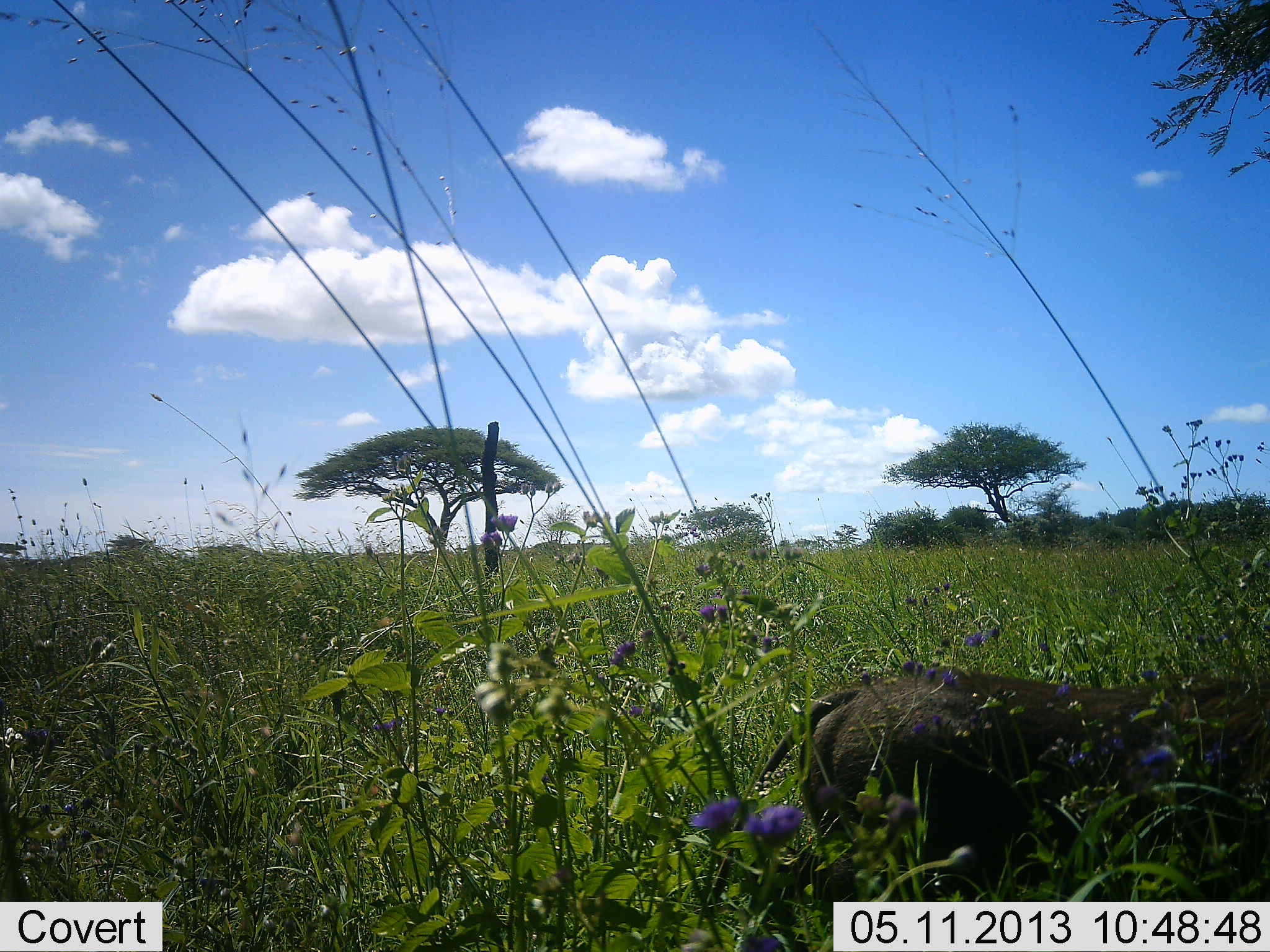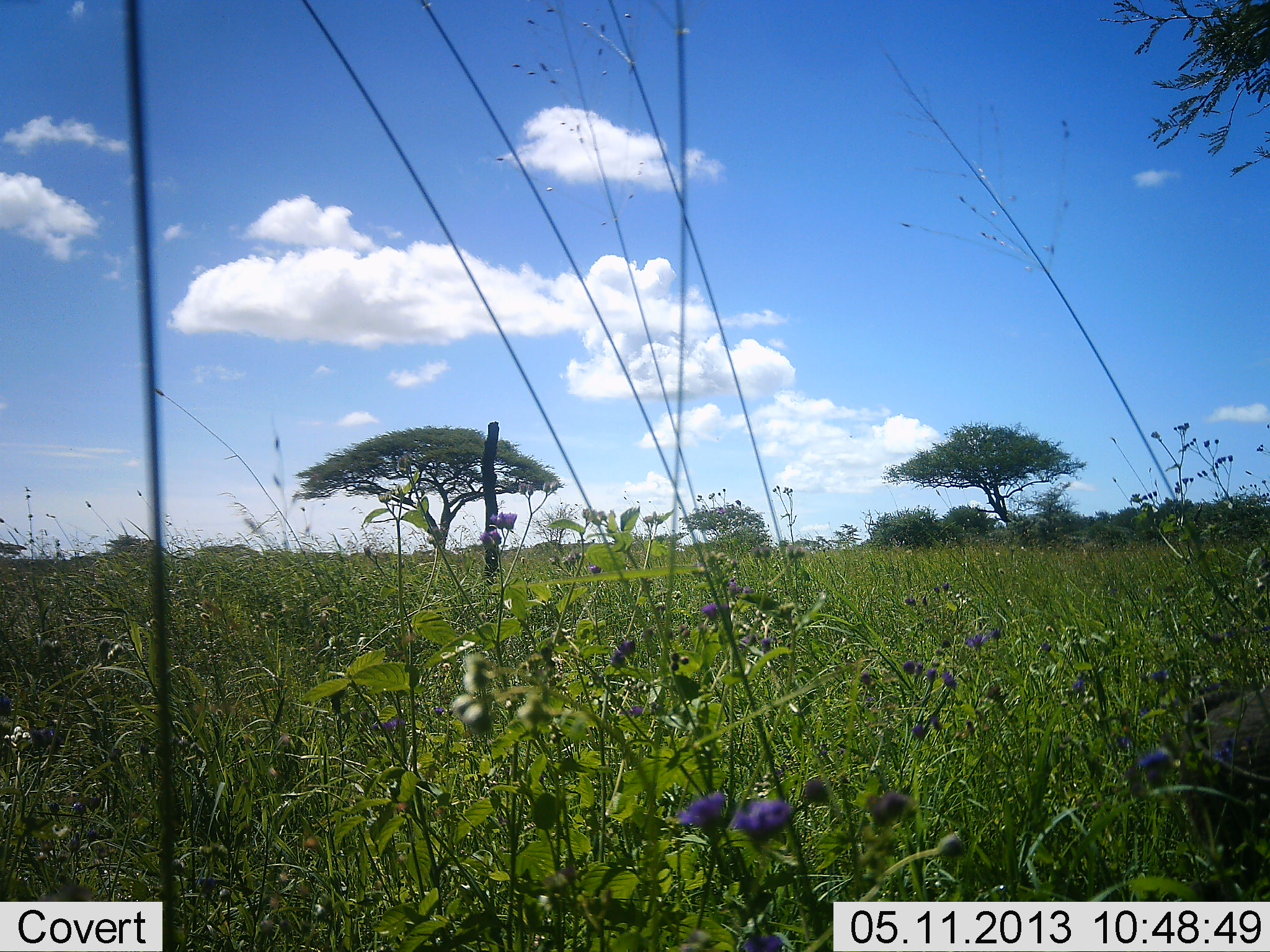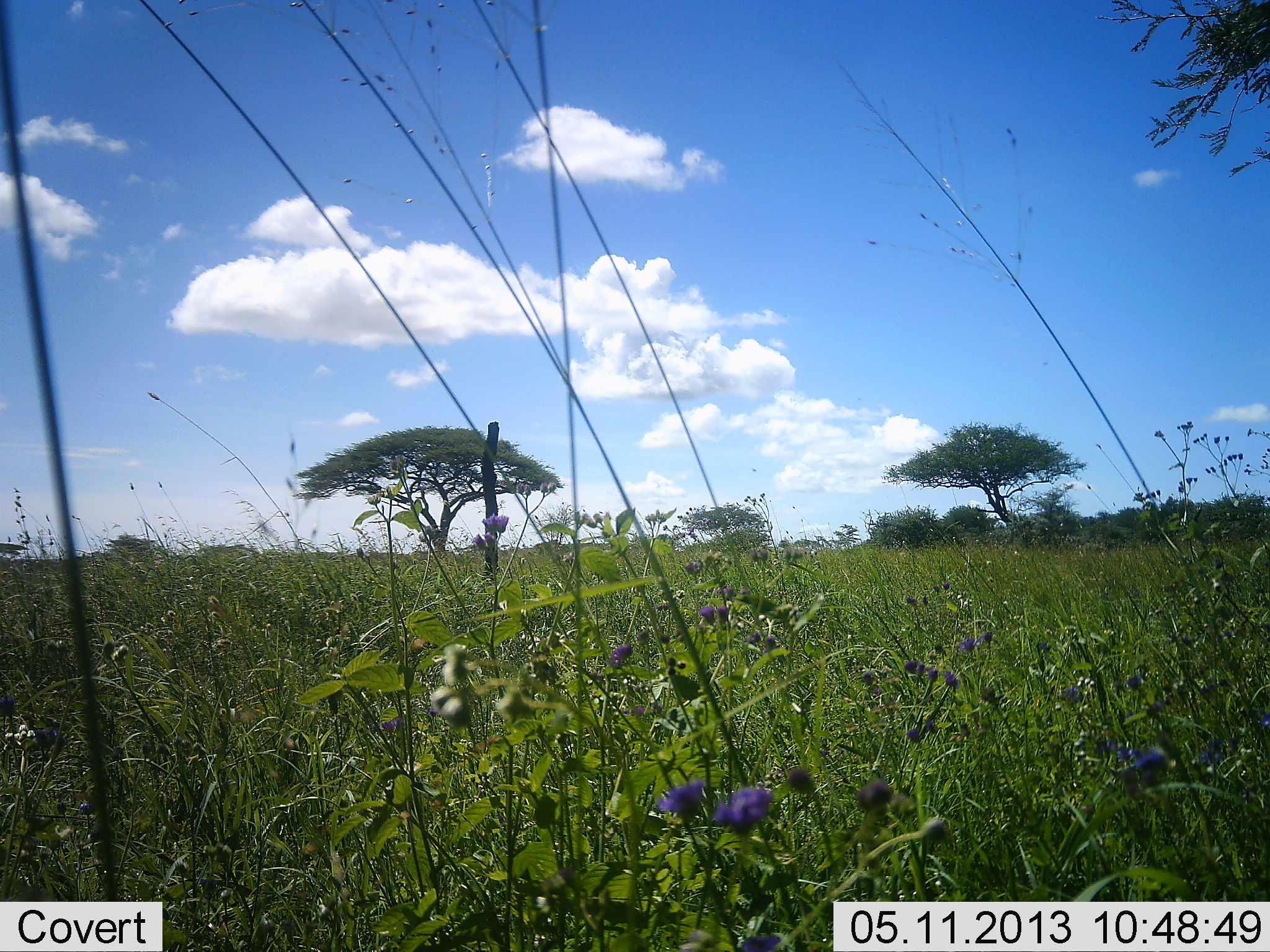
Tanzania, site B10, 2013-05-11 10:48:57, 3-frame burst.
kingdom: Animalia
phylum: Chordata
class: Mammalia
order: Artiodactyla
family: Suidae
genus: Phacochoerus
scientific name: Phacochoerus africanus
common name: warthog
Warthog (Phacochoerus africanus), count 1. Behavior (volunteer vote fractions): standing 0%, resting 0%, moving 100%, interacting 0%. Young present (vote fraction): 0%. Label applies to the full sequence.